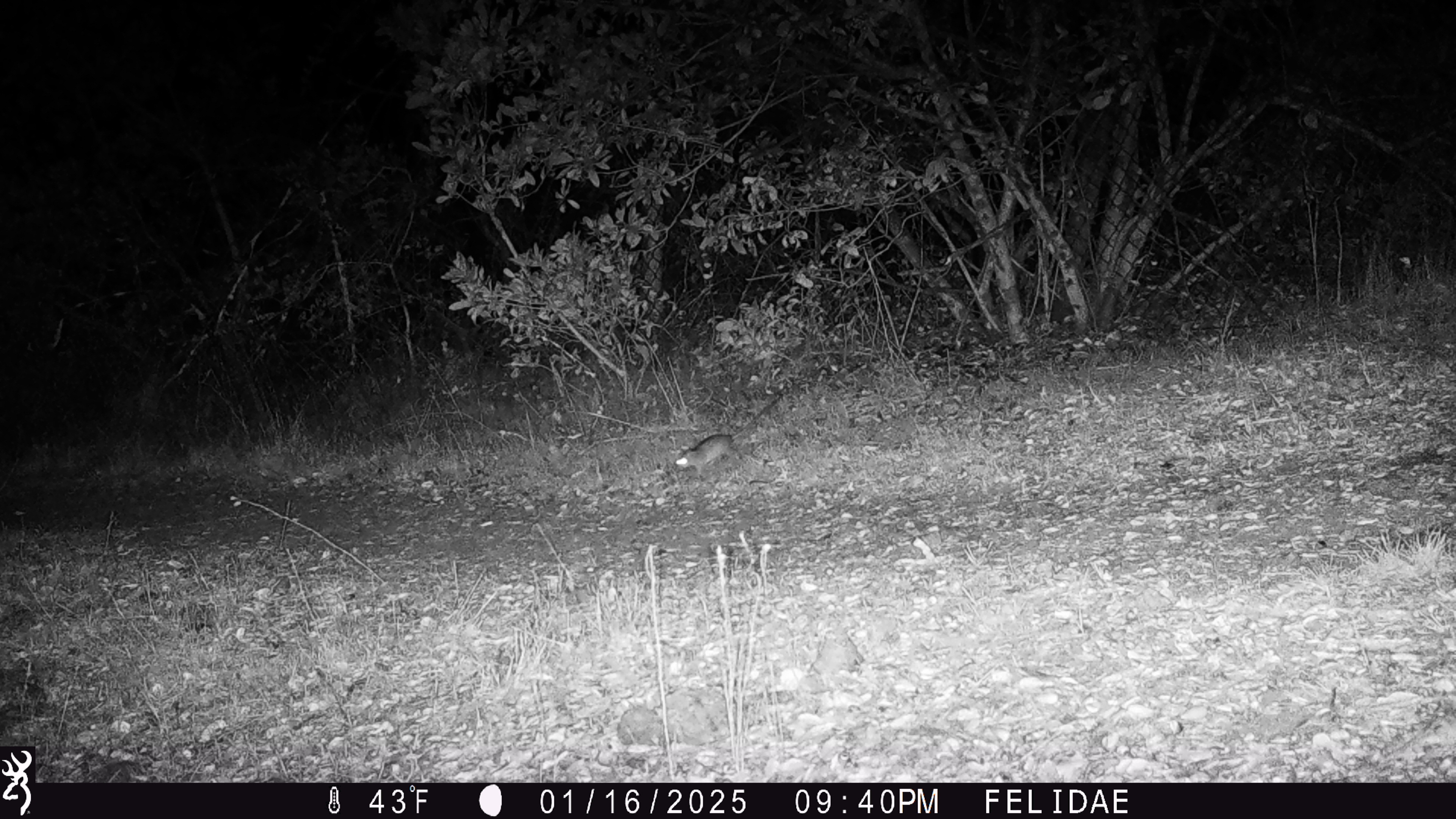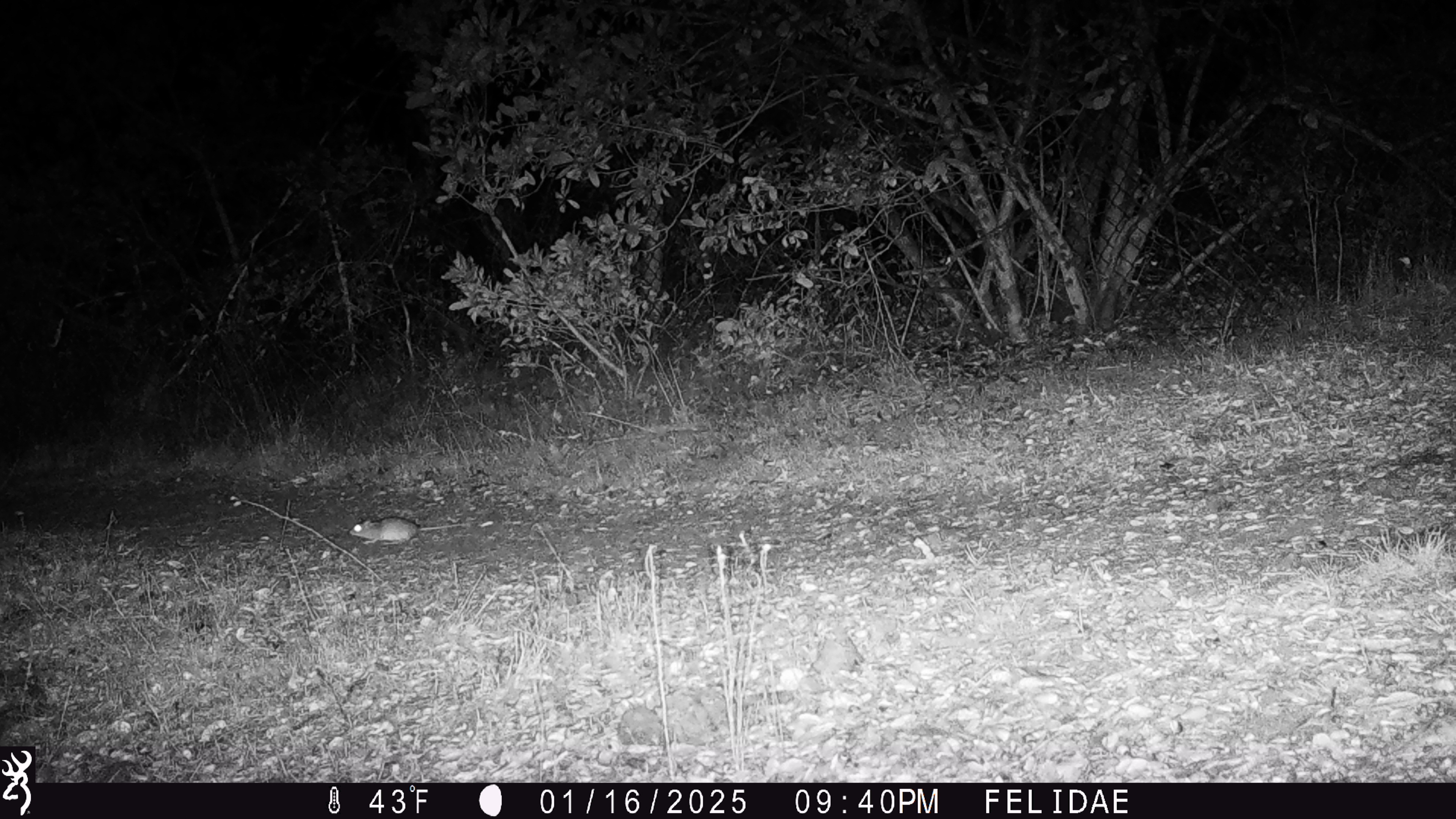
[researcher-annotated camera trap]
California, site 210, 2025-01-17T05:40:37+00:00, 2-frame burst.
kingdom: Animalia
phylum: Chordata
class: Mammalia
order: Rodentia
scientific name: Rodentia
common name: mouse or rat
Mouse or rat (Rodentia).